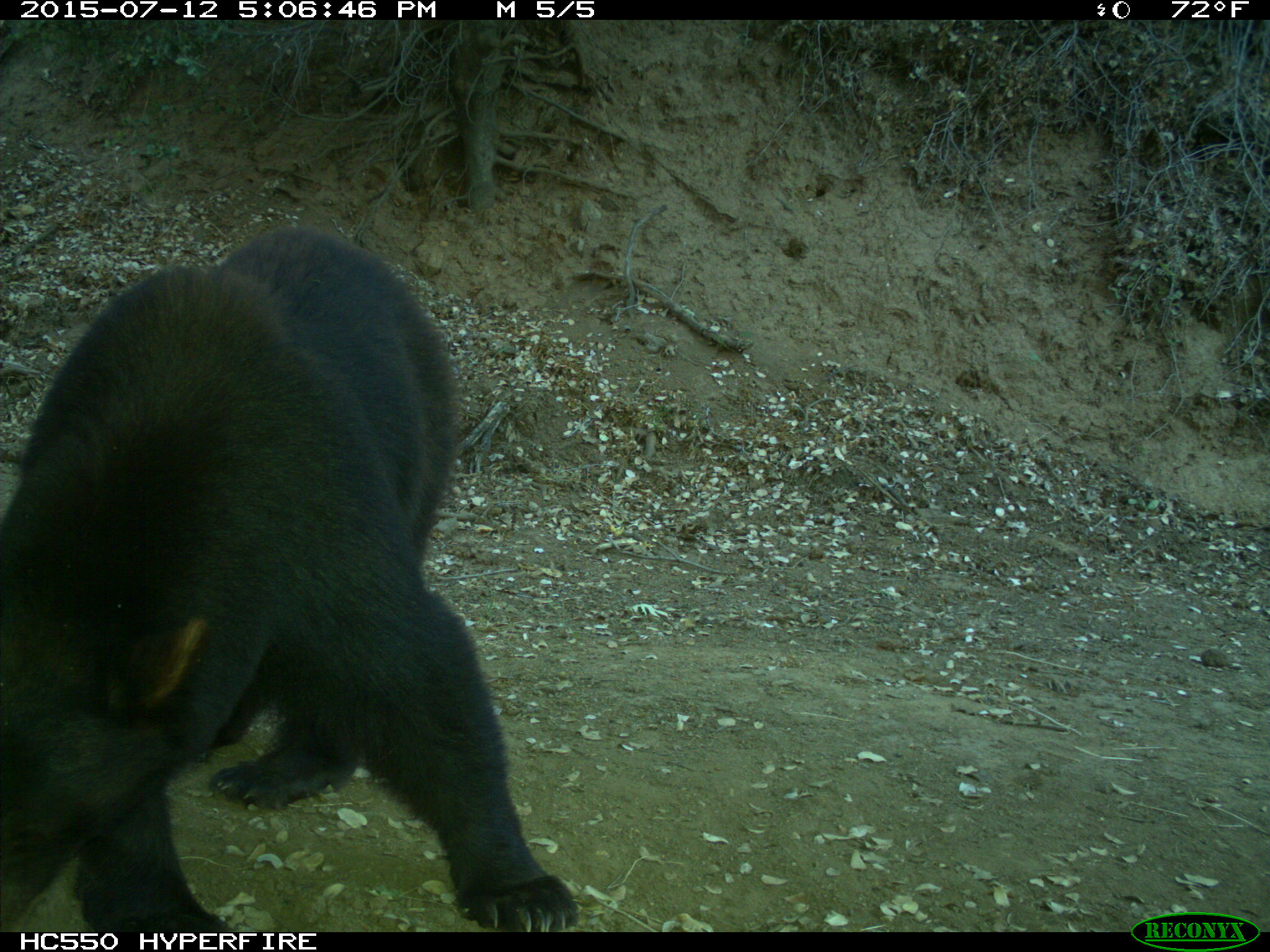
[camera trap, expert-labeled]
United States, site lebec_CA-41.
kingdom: Animalia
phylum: Chordata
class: Mammalia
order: Carnivora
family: Ursidae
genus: Ursus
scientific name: Ursus americanus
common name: american black bear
Ursus americanus (american black bear).